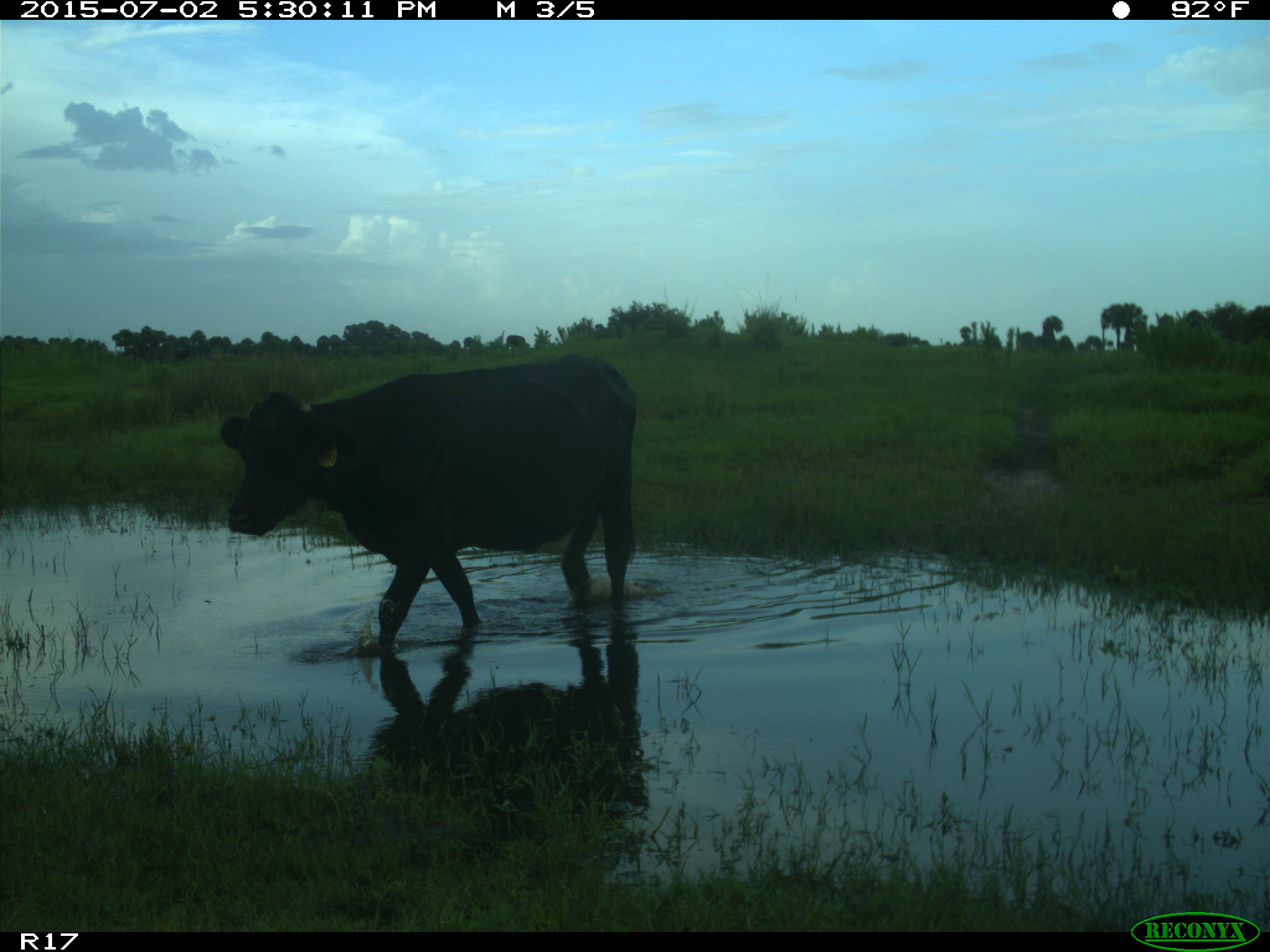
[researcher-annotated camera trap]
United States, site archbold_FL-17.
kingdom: Animalia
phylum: Chordata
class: Mammalia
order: Artiodactyla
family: Bovidae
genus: Bos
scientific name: Bos taurus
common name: domestic cow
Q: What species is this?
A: Bos taurus (domestic cow).